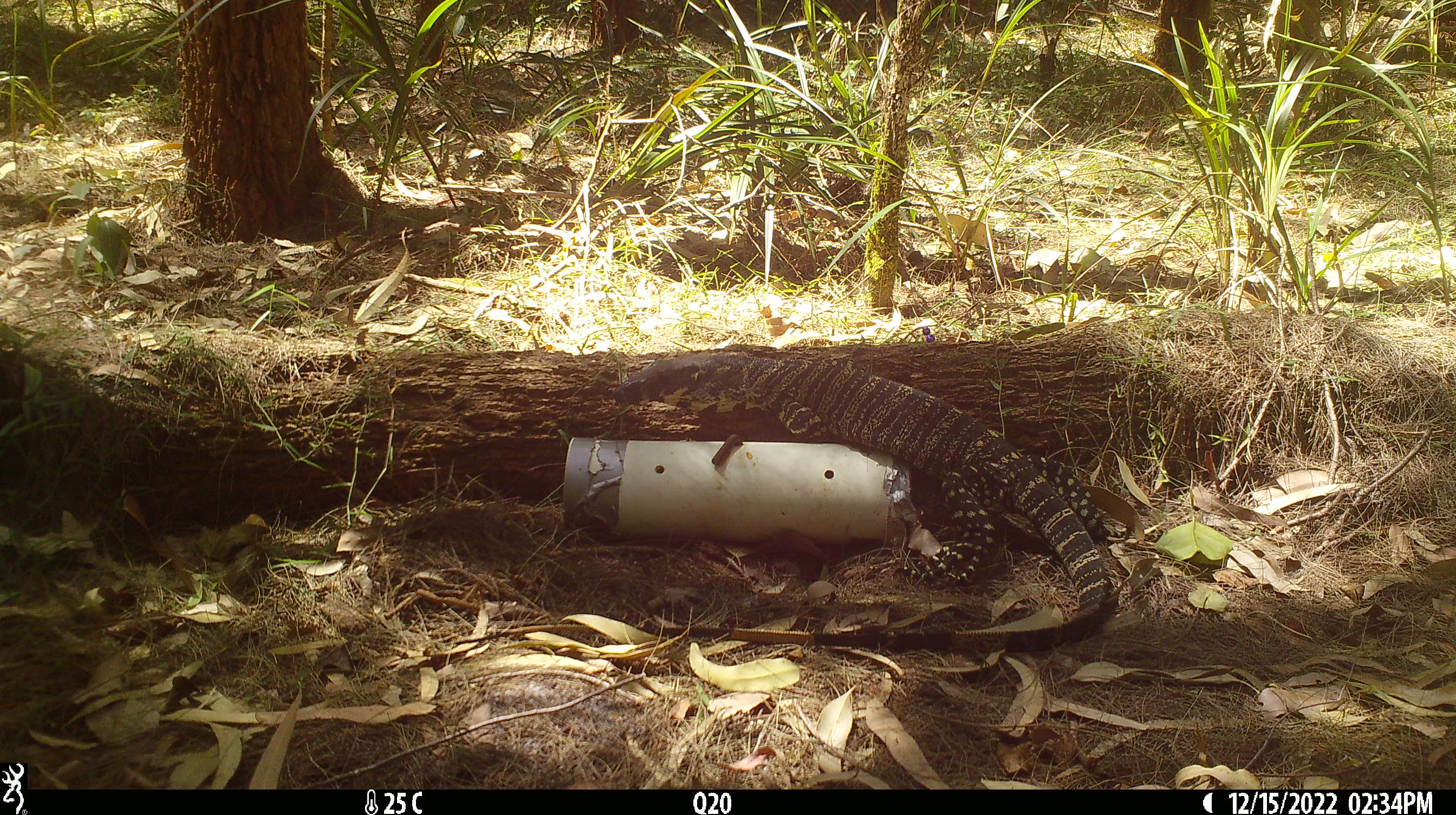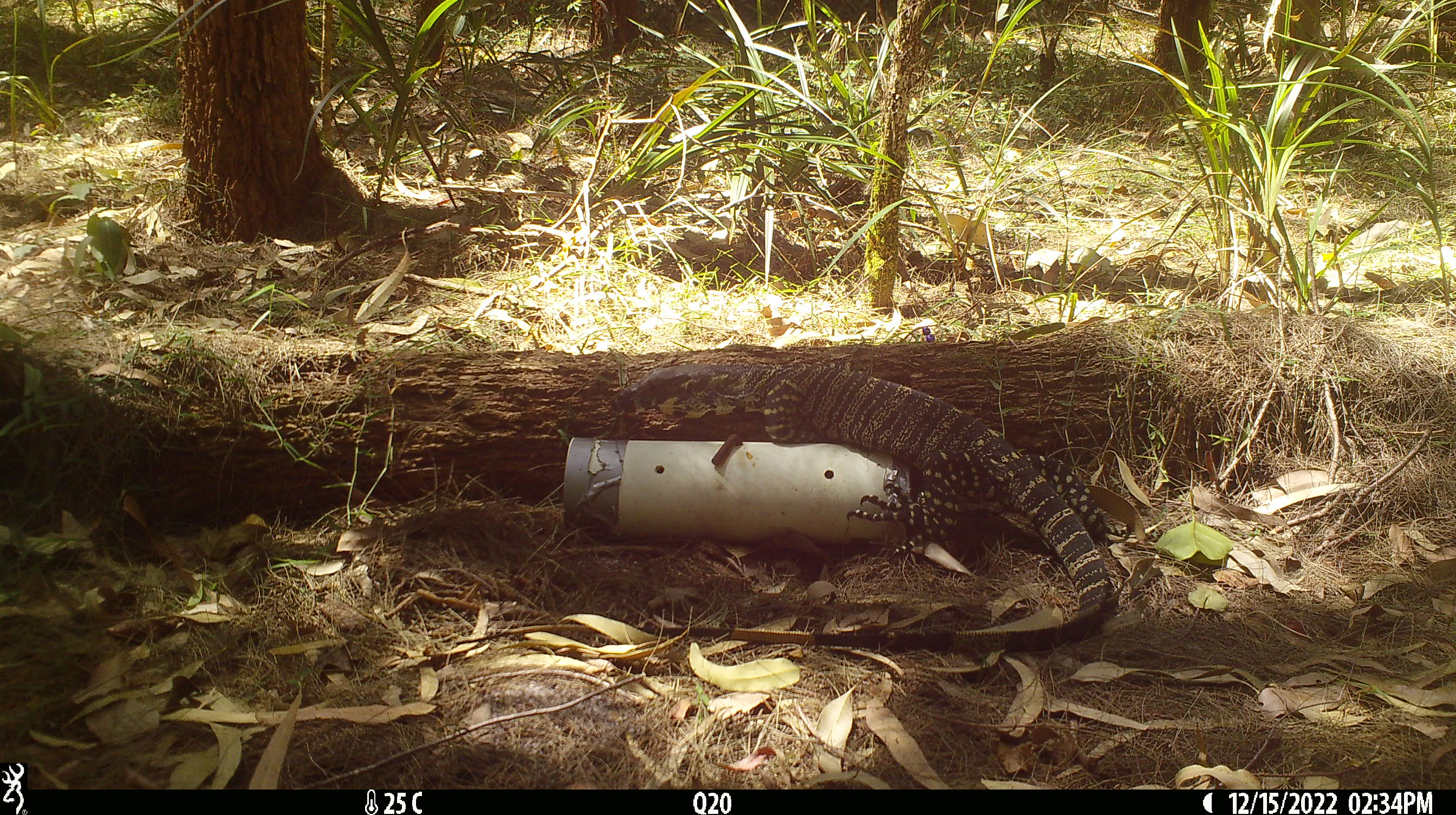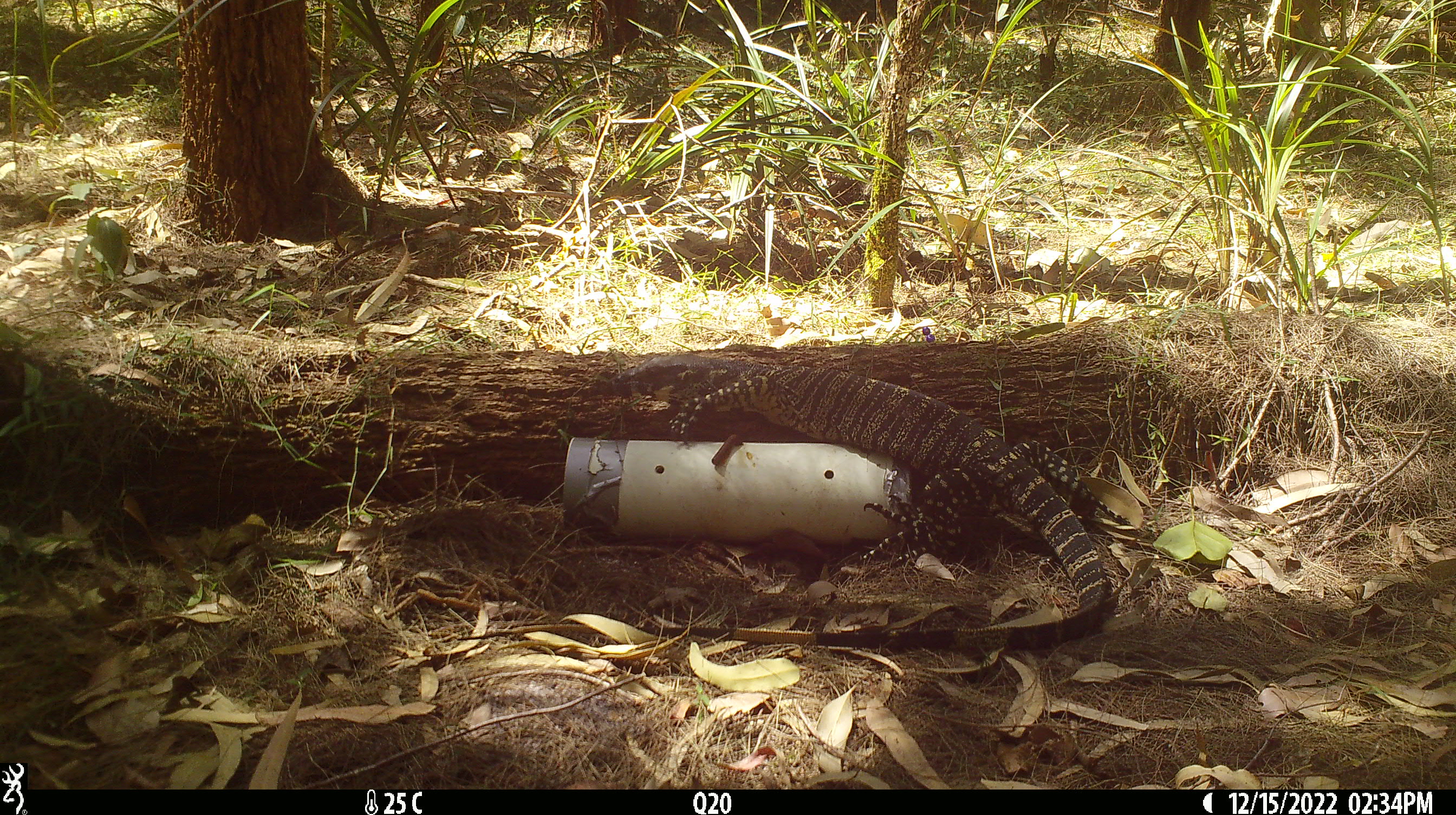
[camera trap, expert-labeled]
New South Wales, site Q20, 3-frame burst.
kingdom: Animalia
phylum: Chordata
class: Reptilia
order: Squamata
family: Varanidae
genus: Varanus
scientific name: Varanus varius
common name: lace monitor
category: goanna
Goanna (lace monitor) (Varanus varius).